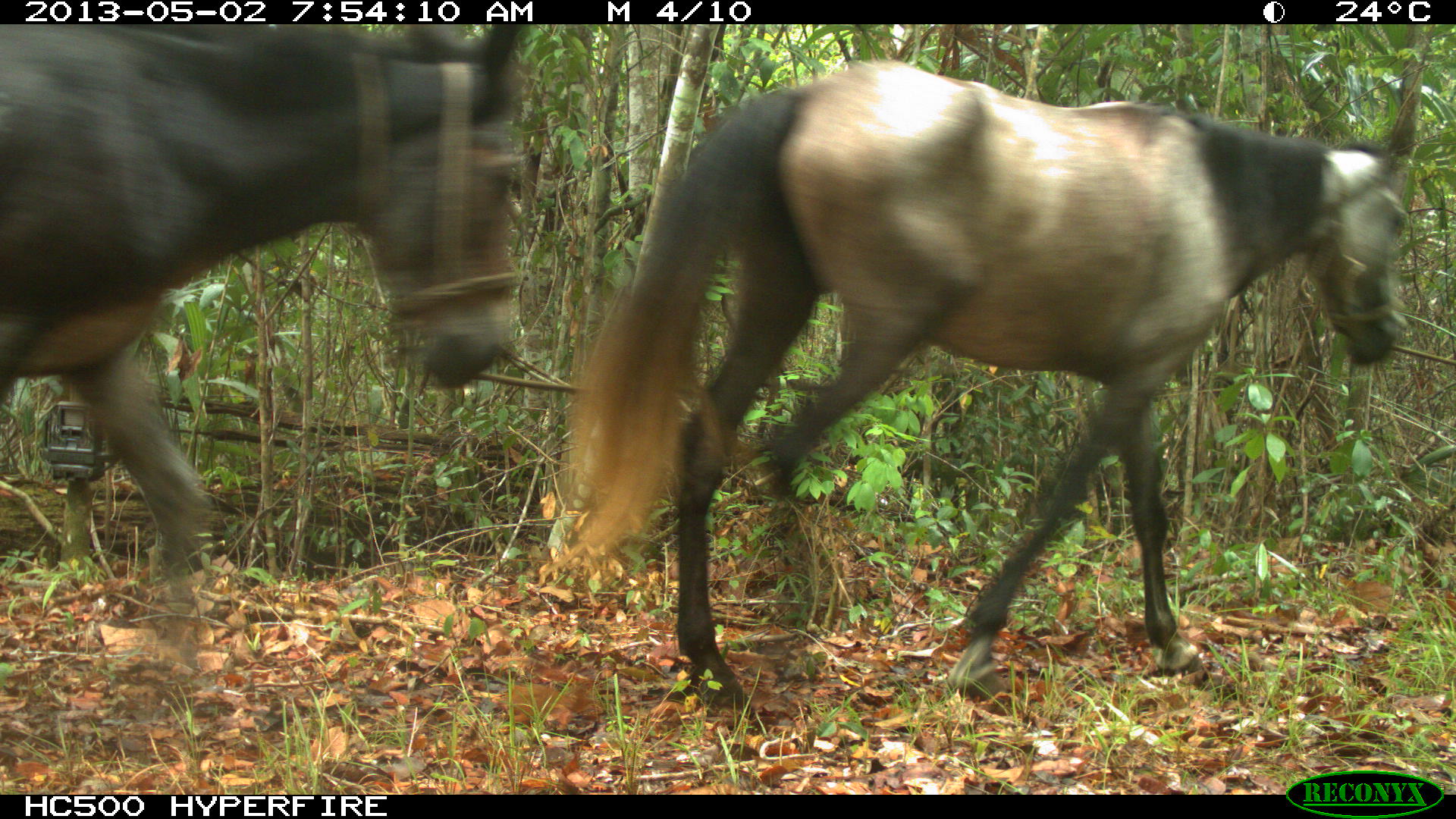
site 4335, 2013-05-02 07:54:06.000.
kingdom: Animalia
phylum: Chordata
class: Mammalia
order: Perissodactyla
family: Equidae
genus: Equus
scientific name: Equus ferus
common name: wild horse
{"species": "Equus ferus (wild horse)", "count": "4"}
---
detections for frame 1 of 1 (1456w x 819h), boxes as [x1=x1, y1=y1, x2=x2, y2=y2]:
equus ferus: [x1=552, y1=57, x2=1417, y2=730]; [x1=0, y1=23, x2=520, y2=608]